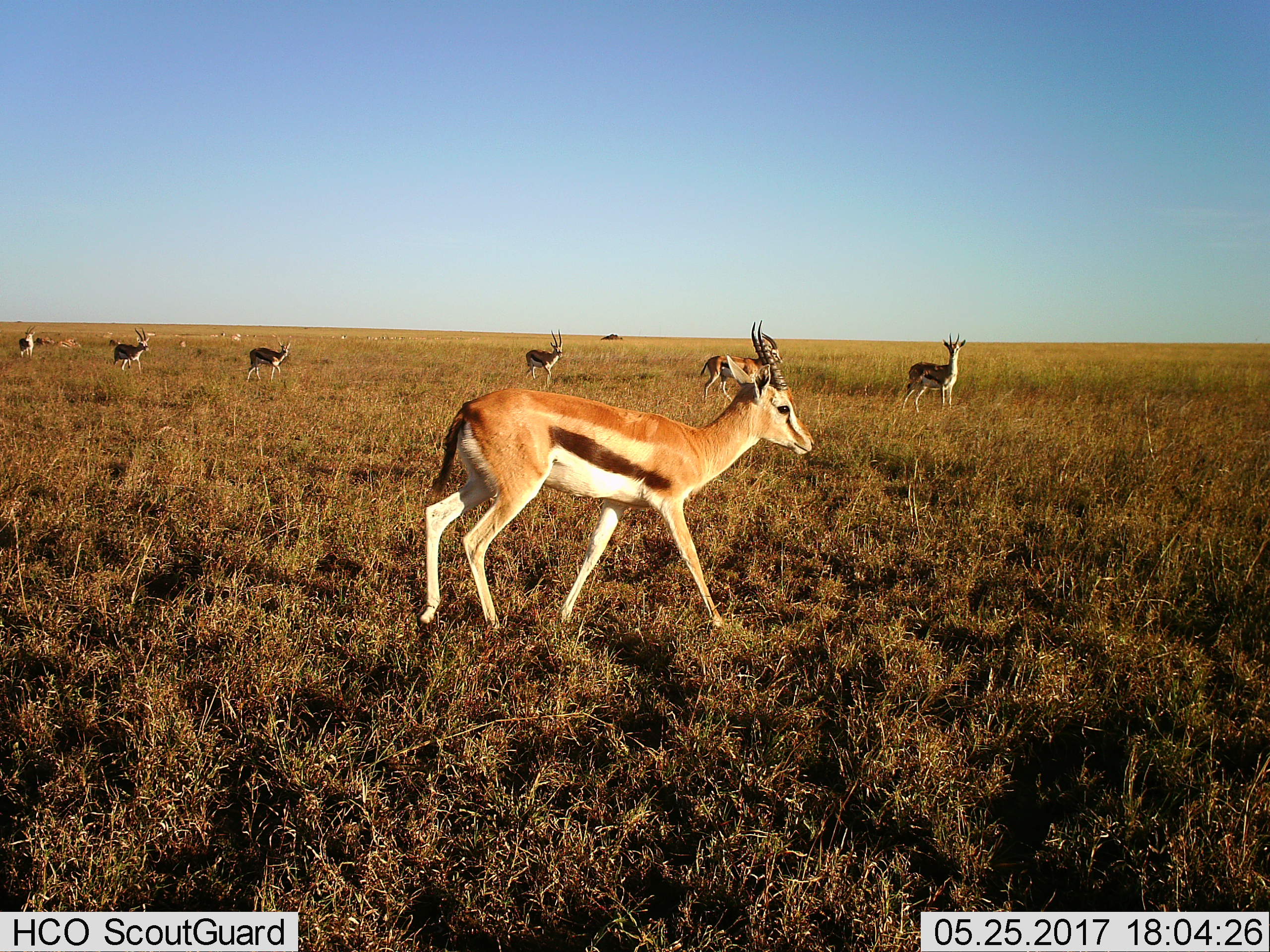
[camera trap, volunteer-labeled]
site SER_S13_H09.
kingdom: Animalia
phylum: Chordata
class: Mammalia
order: Artiodactyla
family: Bovidae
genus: Eudorcas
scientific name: Eudorcas thomsonii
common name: thomson's gazelle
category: gazellethomsons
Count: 11-50.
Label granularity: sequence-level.